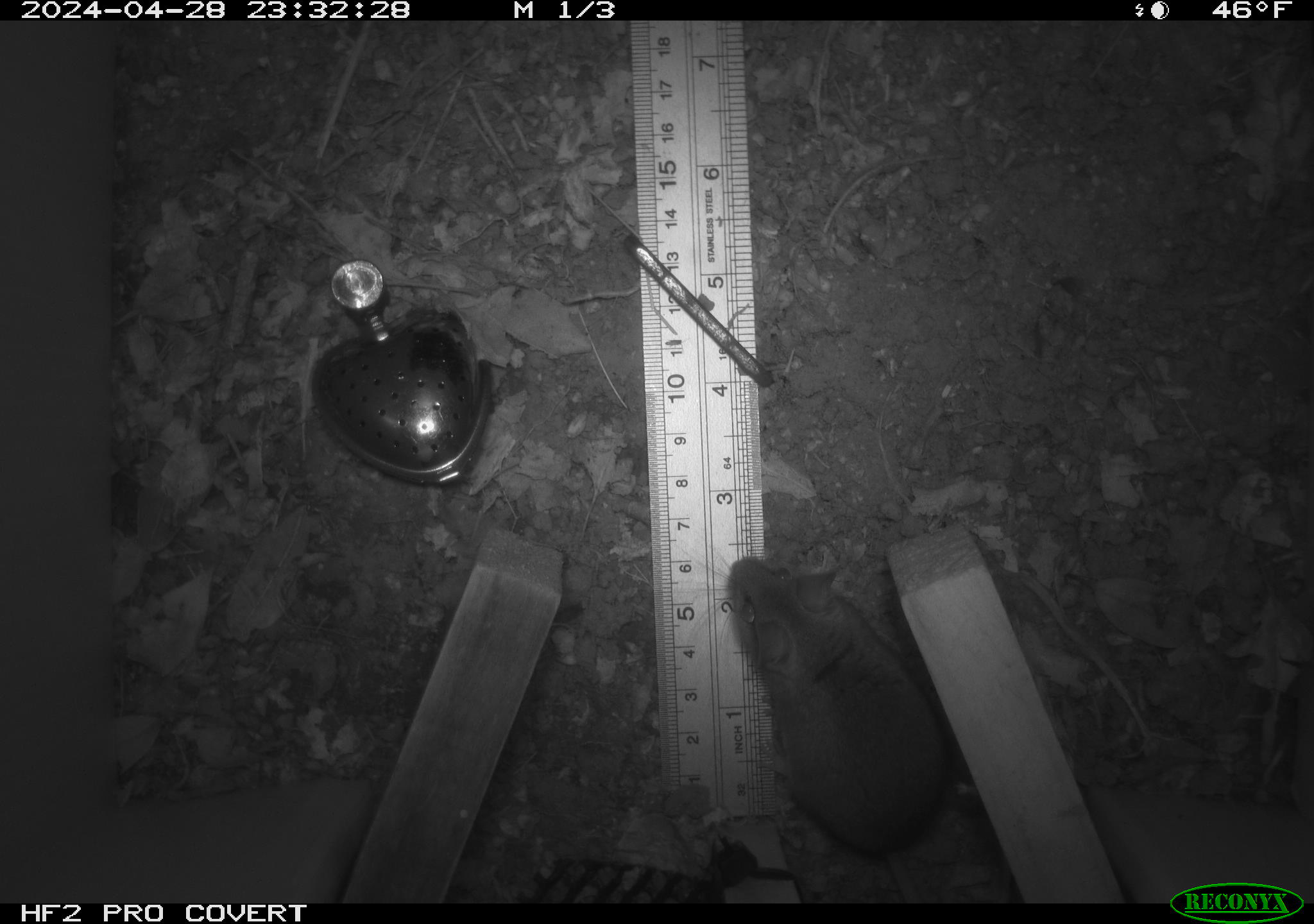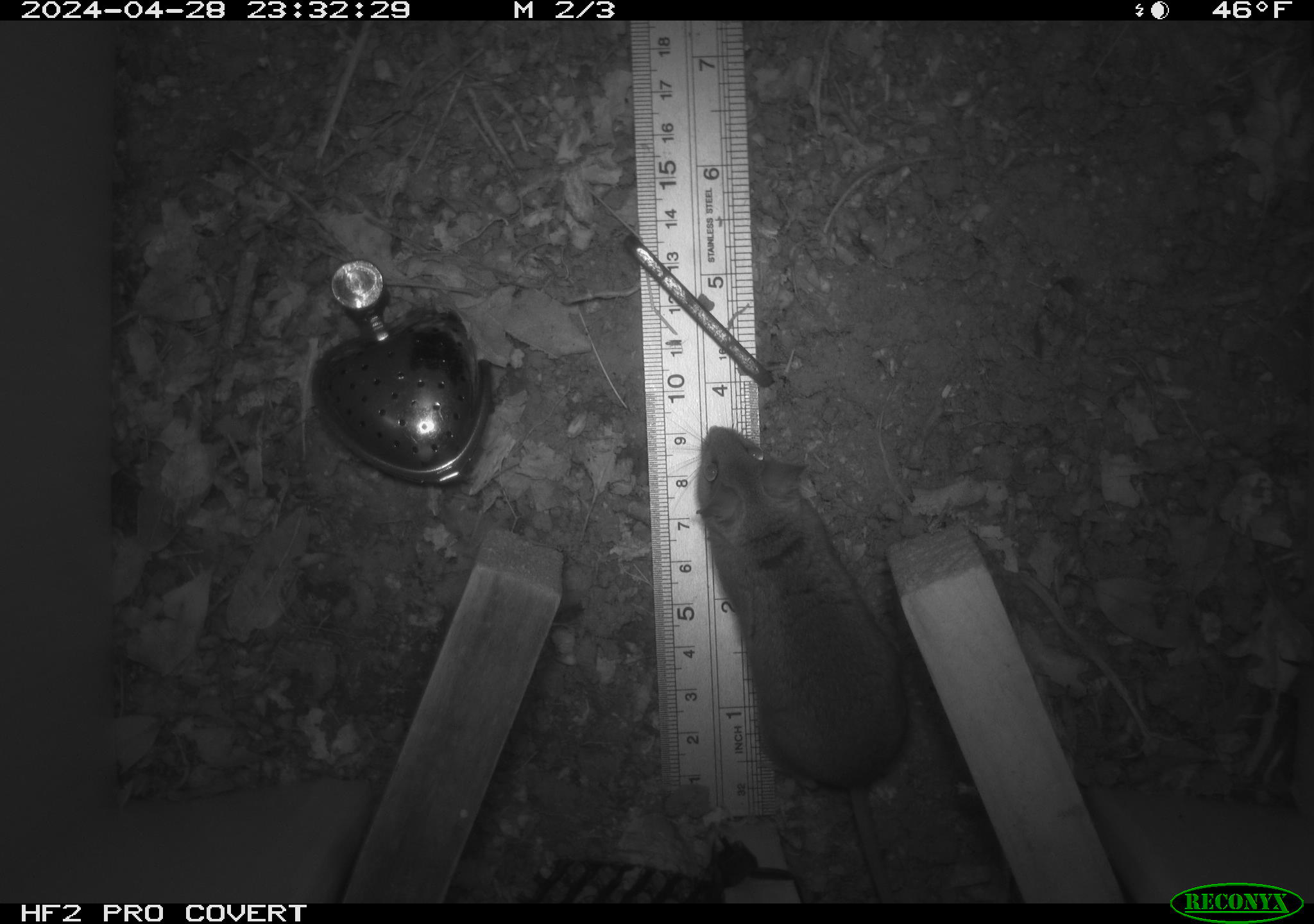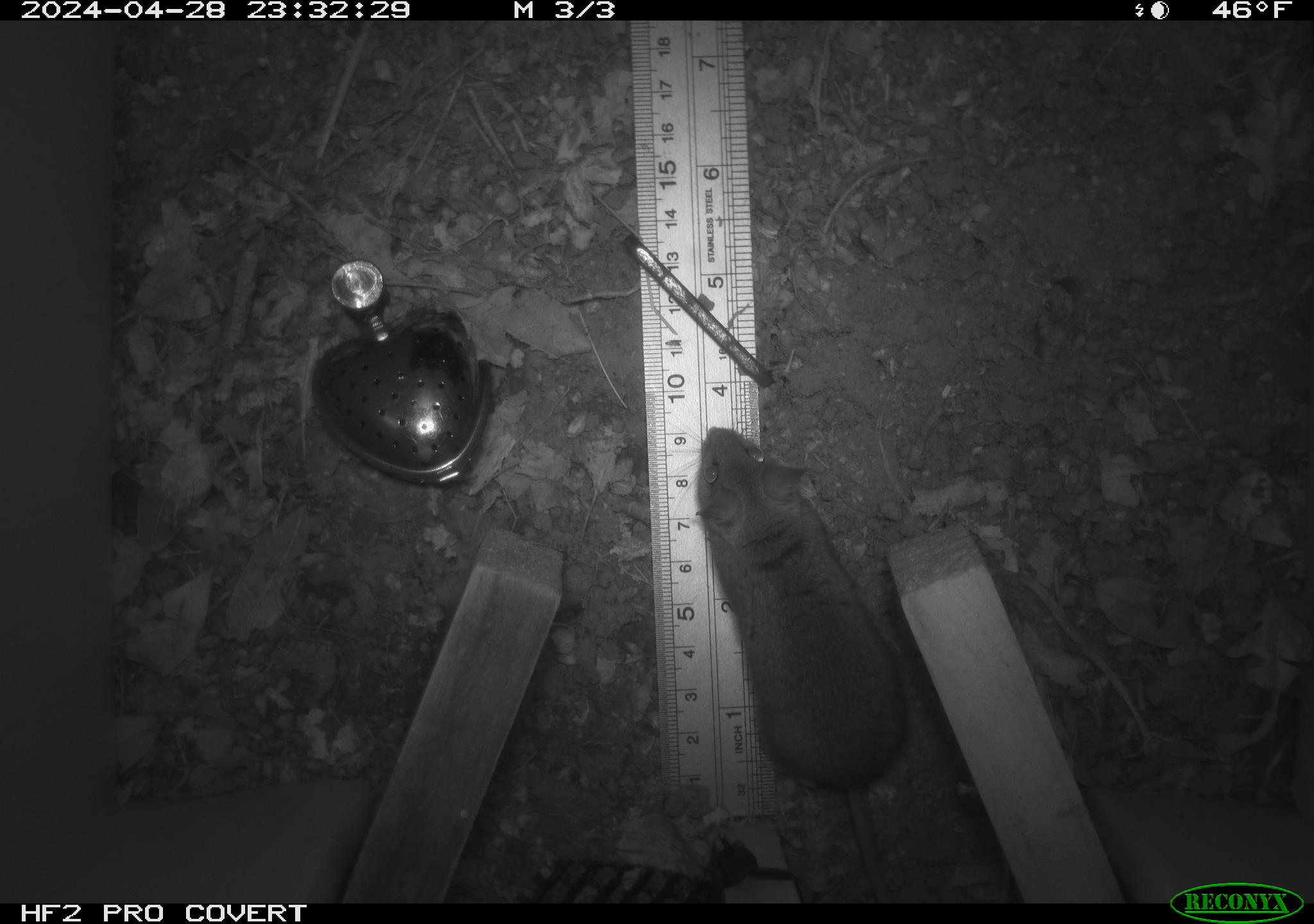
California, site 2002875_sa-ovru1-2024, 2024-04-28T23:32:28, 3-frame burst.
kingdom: Animalia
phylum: Chordata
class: Mammalia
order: Rodentia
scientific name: Rodentia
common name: rodent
Rodent (Rodentia).